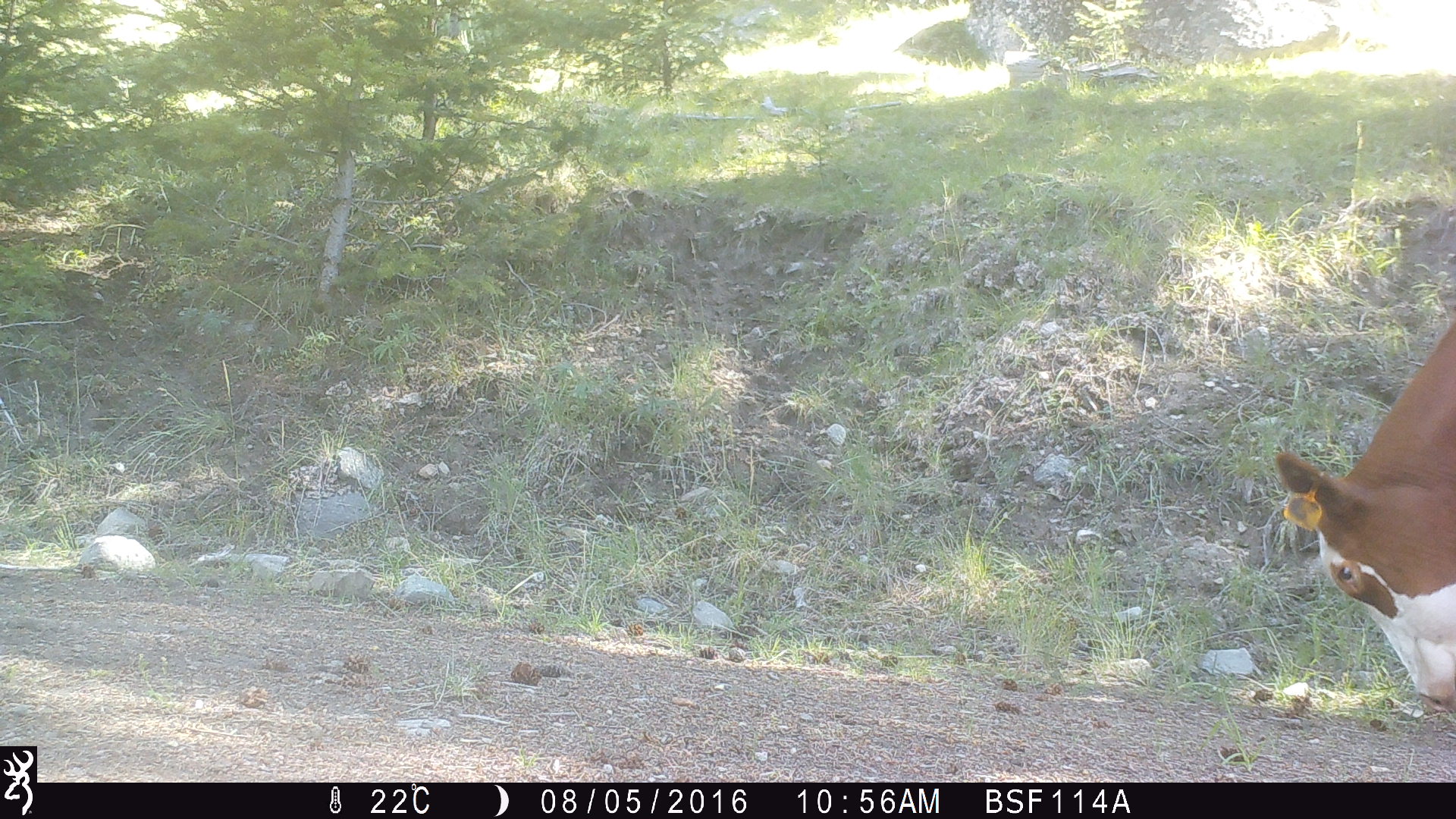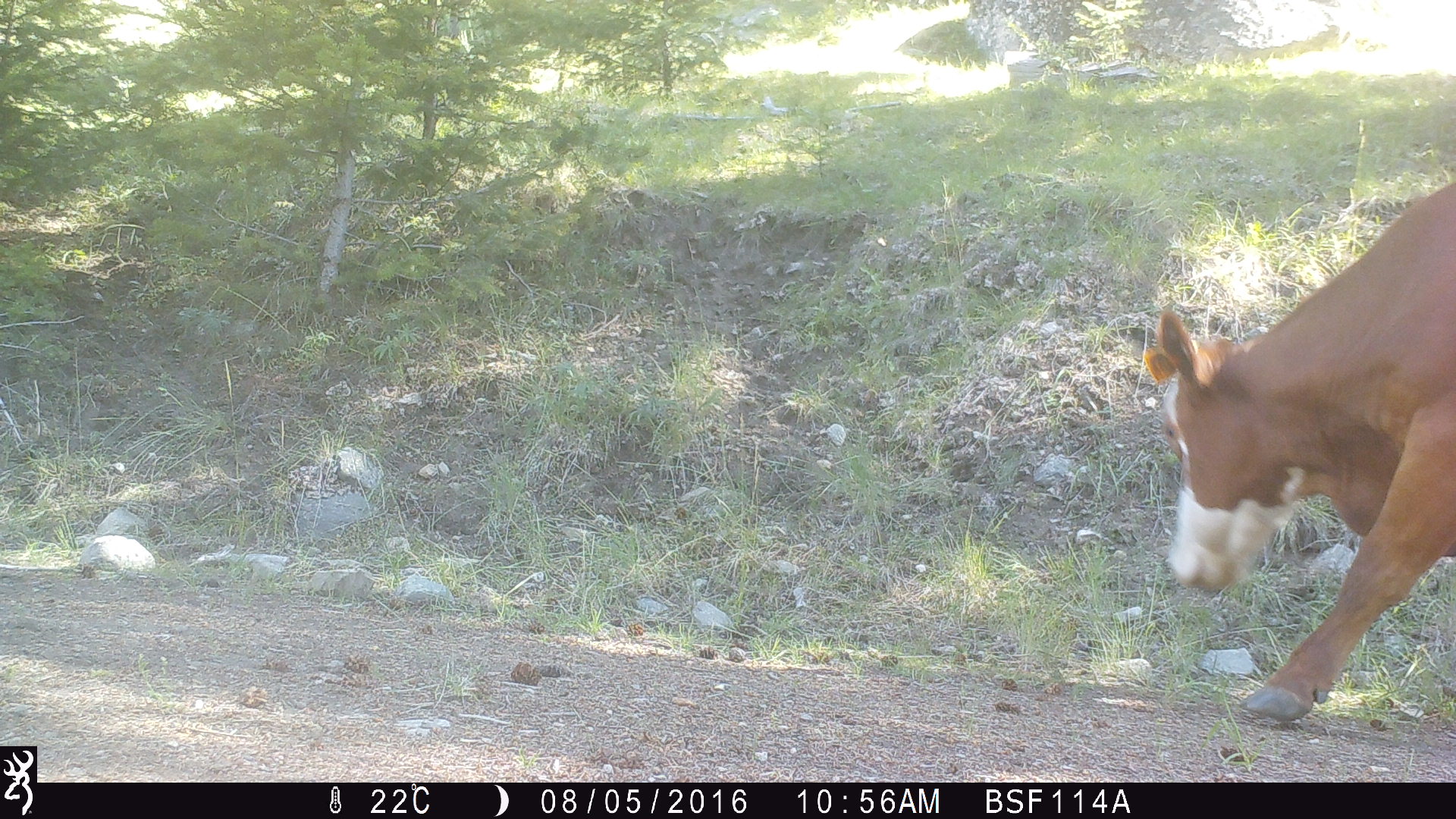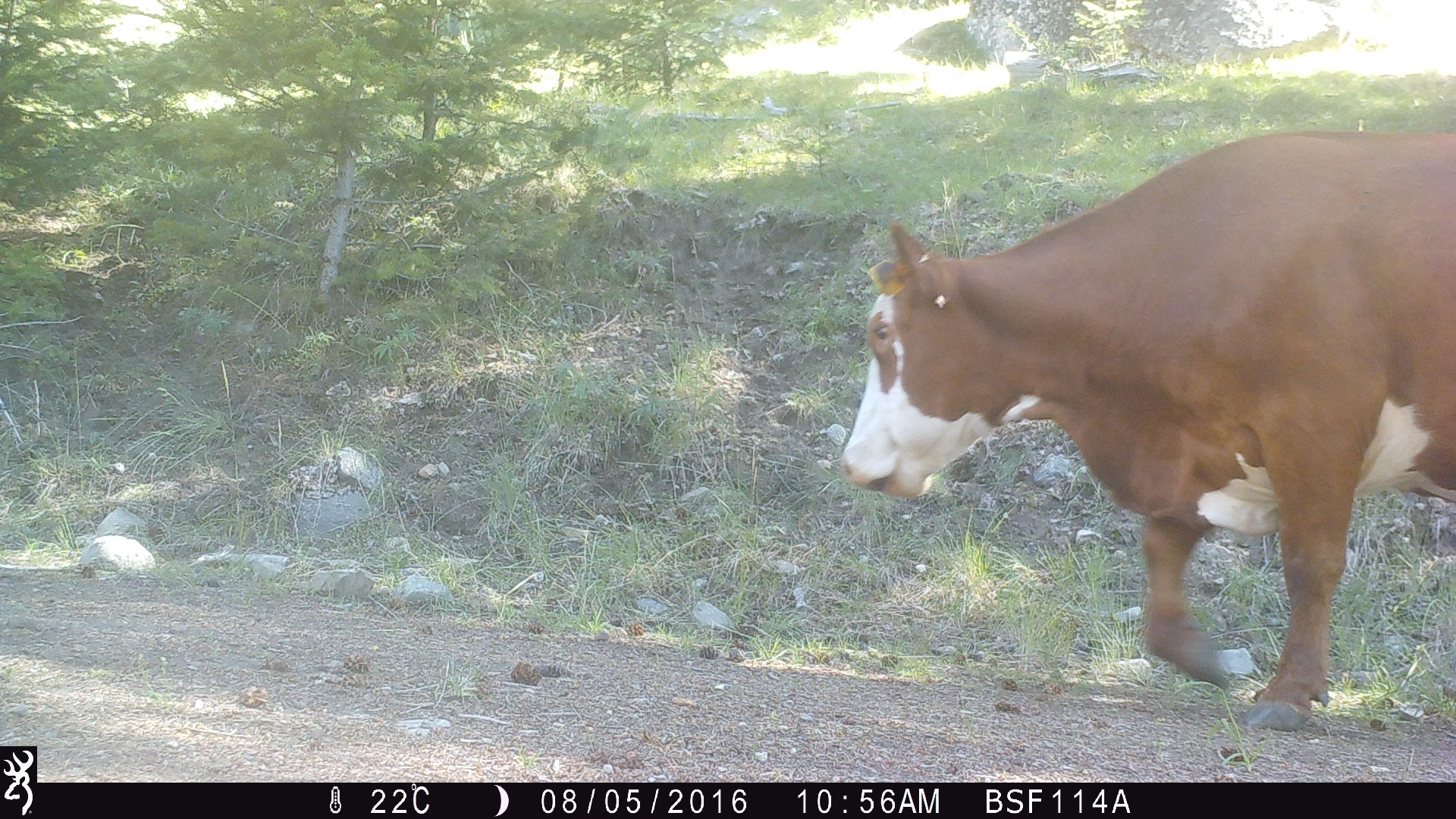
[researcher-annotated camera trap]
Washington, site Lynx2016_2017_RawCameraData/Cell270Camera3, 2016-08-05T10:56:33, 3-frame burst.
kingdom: Animalia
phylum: Chordata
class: Mammalia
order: Artiodactyla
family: Bovidae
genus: Bos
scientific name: Bos taurus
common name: domestic cattle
Domestic cattle (Bos taurus). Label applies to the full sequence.